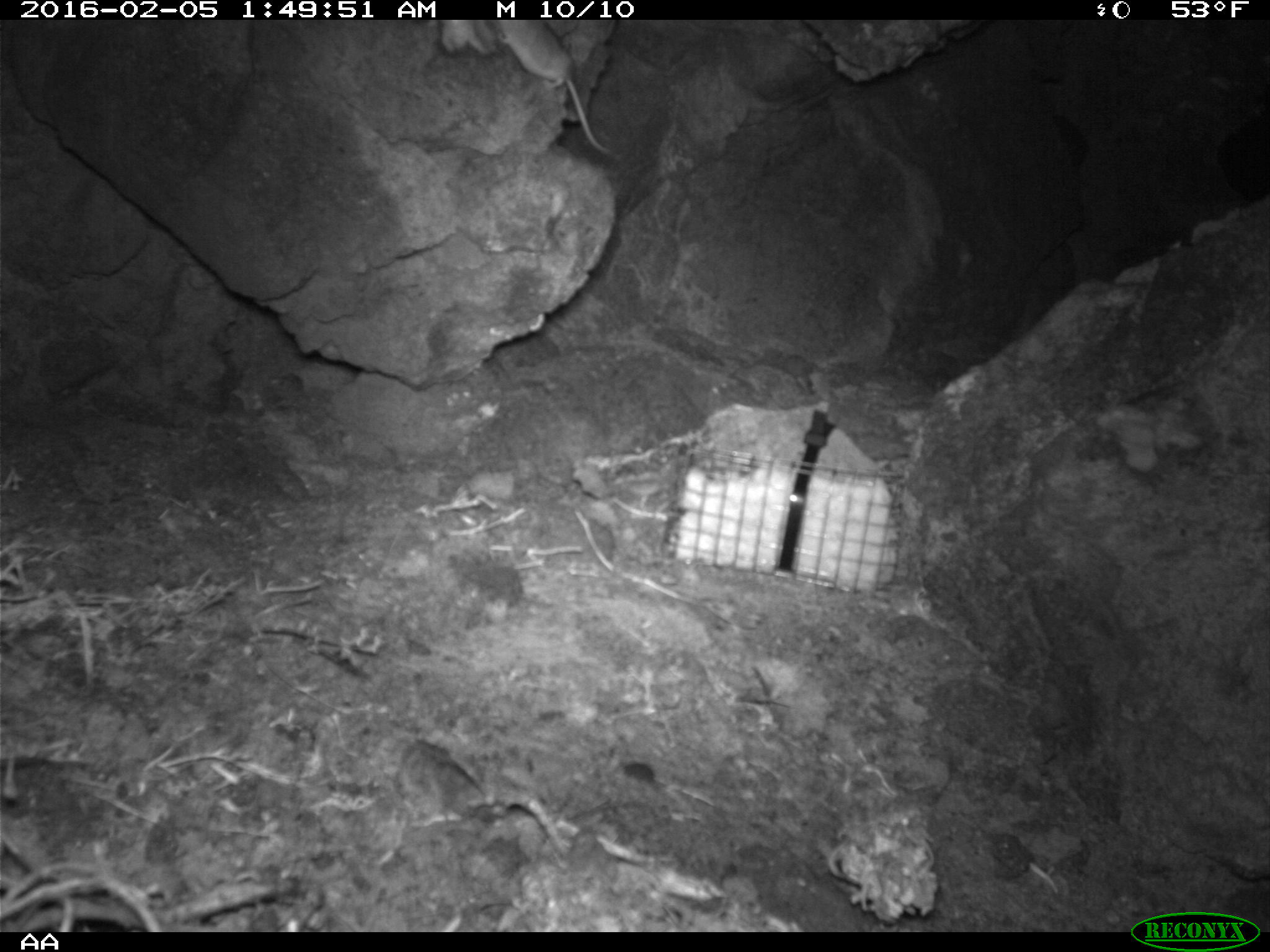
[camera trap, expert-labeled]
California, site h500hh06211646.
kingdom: Animalia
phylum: Chordata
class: Mammalia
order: Rodentia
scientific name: Rodentia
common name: rodent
Rodent (Rodentia).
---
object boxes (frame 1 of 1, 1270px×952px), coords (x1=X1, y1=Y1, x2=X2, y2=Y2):
rodent: (x1=495, y1=19, x2=615, y2=157)